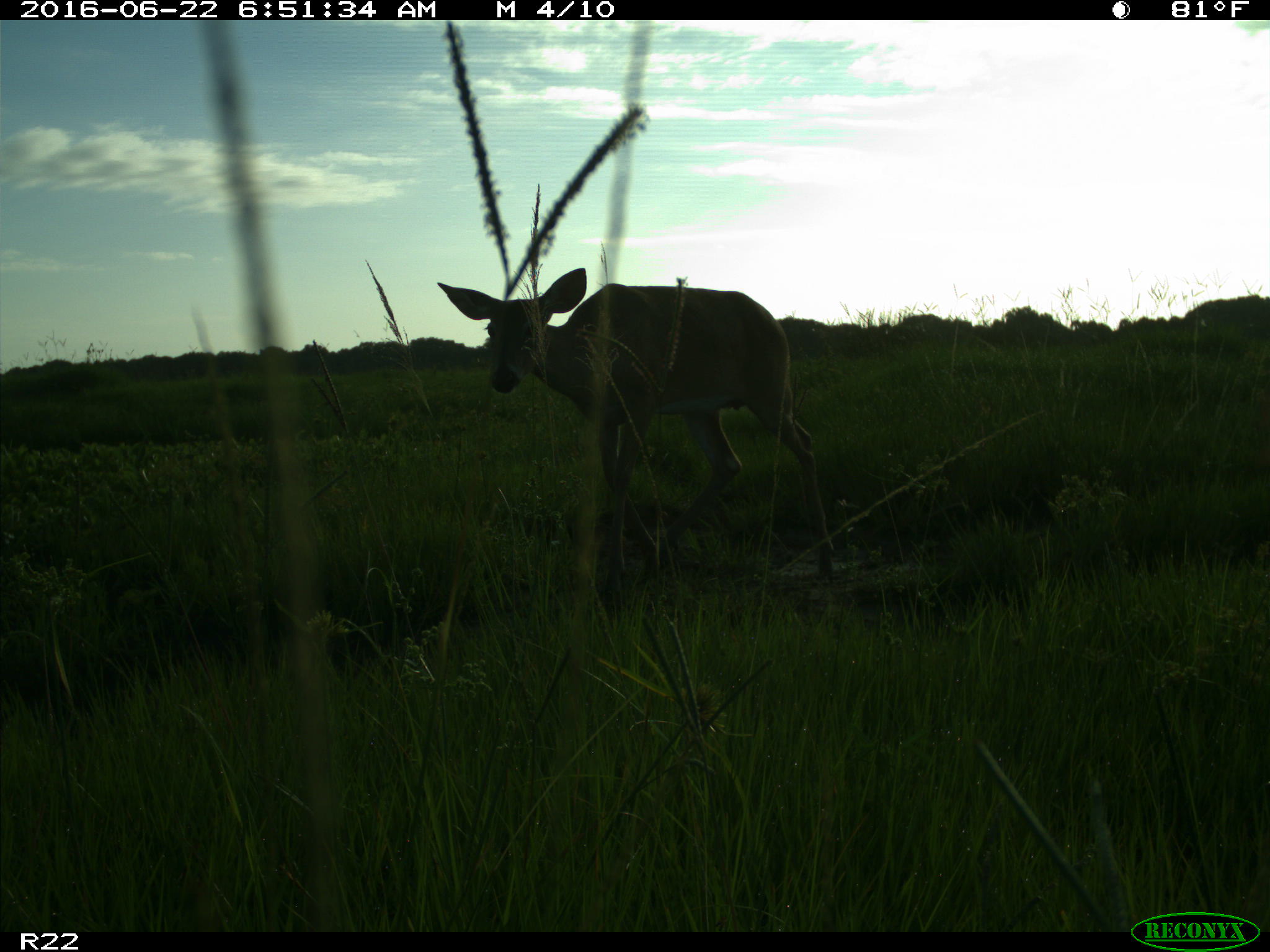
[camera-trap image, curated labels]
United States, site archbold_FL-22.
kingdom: Animalia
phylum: Chordata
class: Mammalia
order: Artiodactyla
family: Cervidae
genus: Odocoileus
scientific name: Odocoileus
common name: deer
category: unidentified deer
Unidentified deer (deer) (Odocoileus).